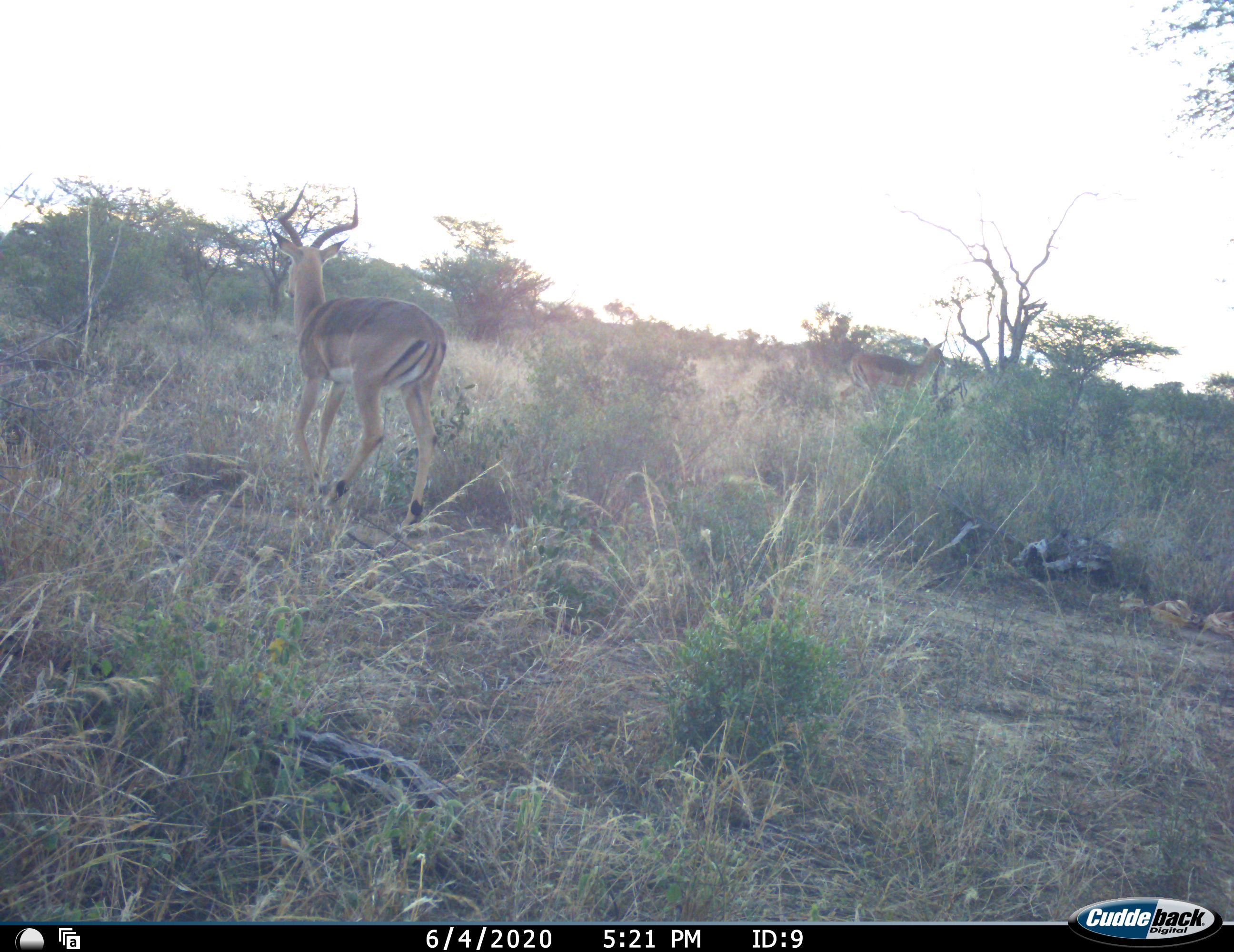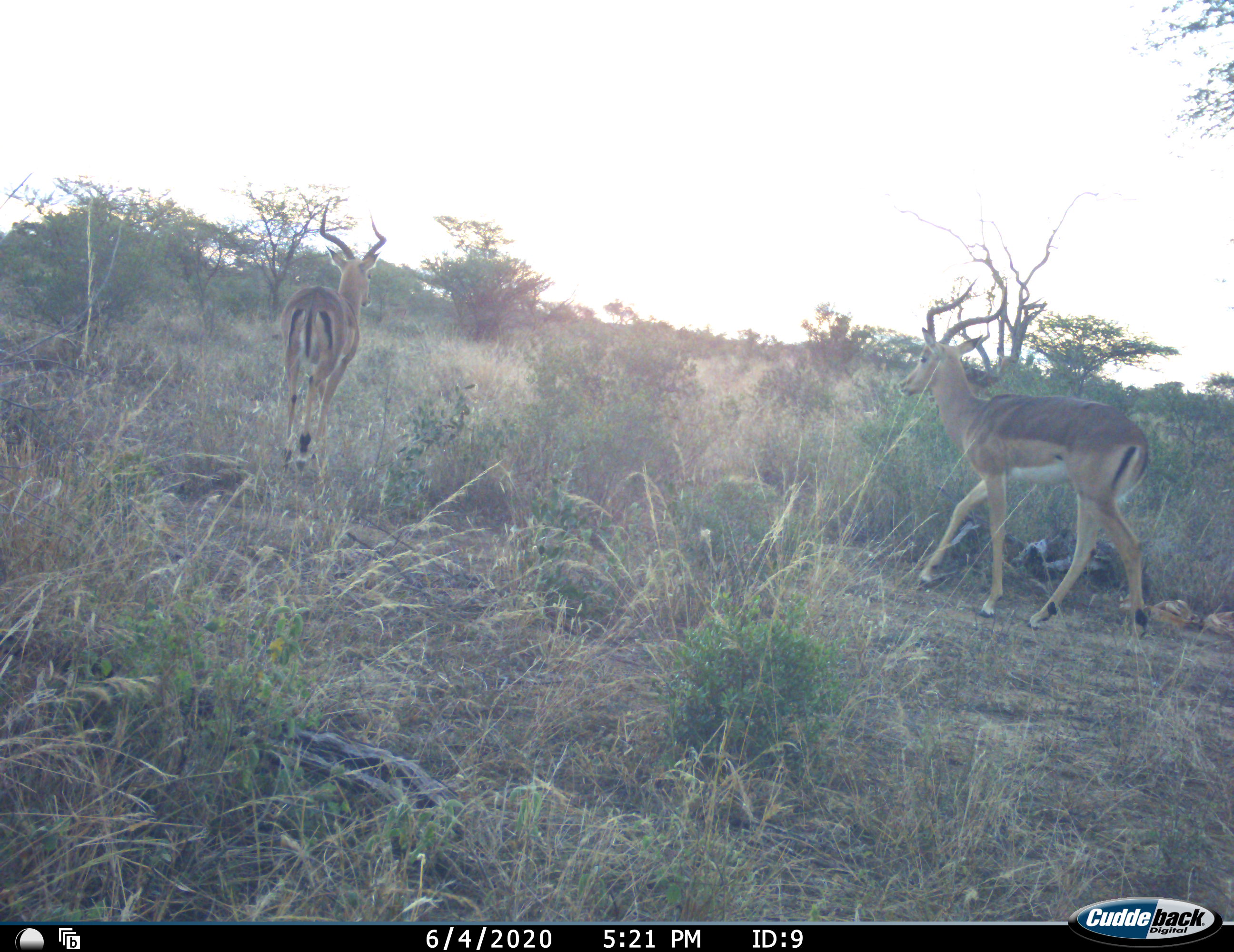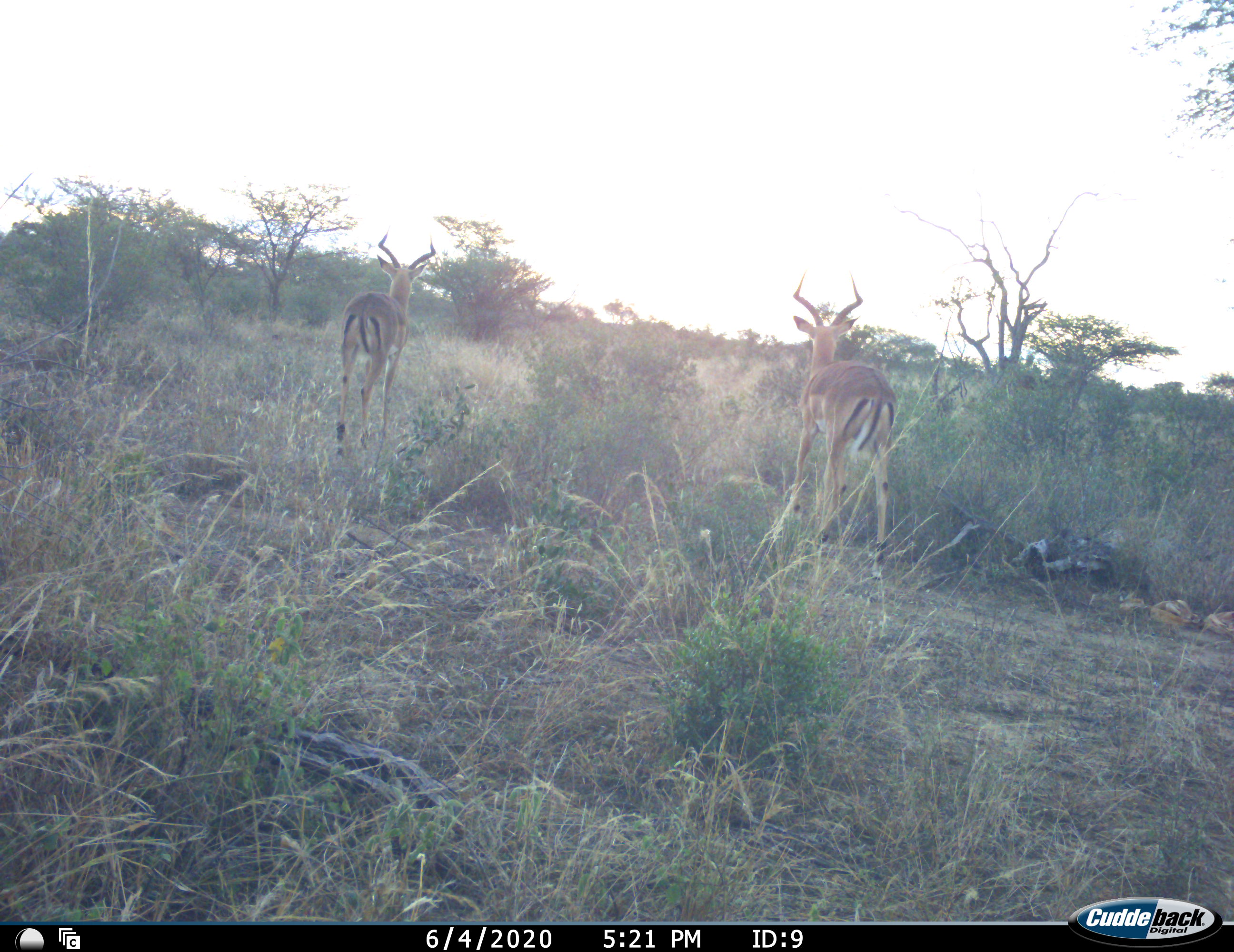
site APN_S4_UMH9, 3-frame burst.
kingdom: Animalia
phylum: Chordata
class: Mammalia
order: Artiodactyla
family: Bovidae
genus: Aepyceros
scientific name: Aepyceros melampus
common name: impala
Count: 2.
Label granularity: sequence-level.